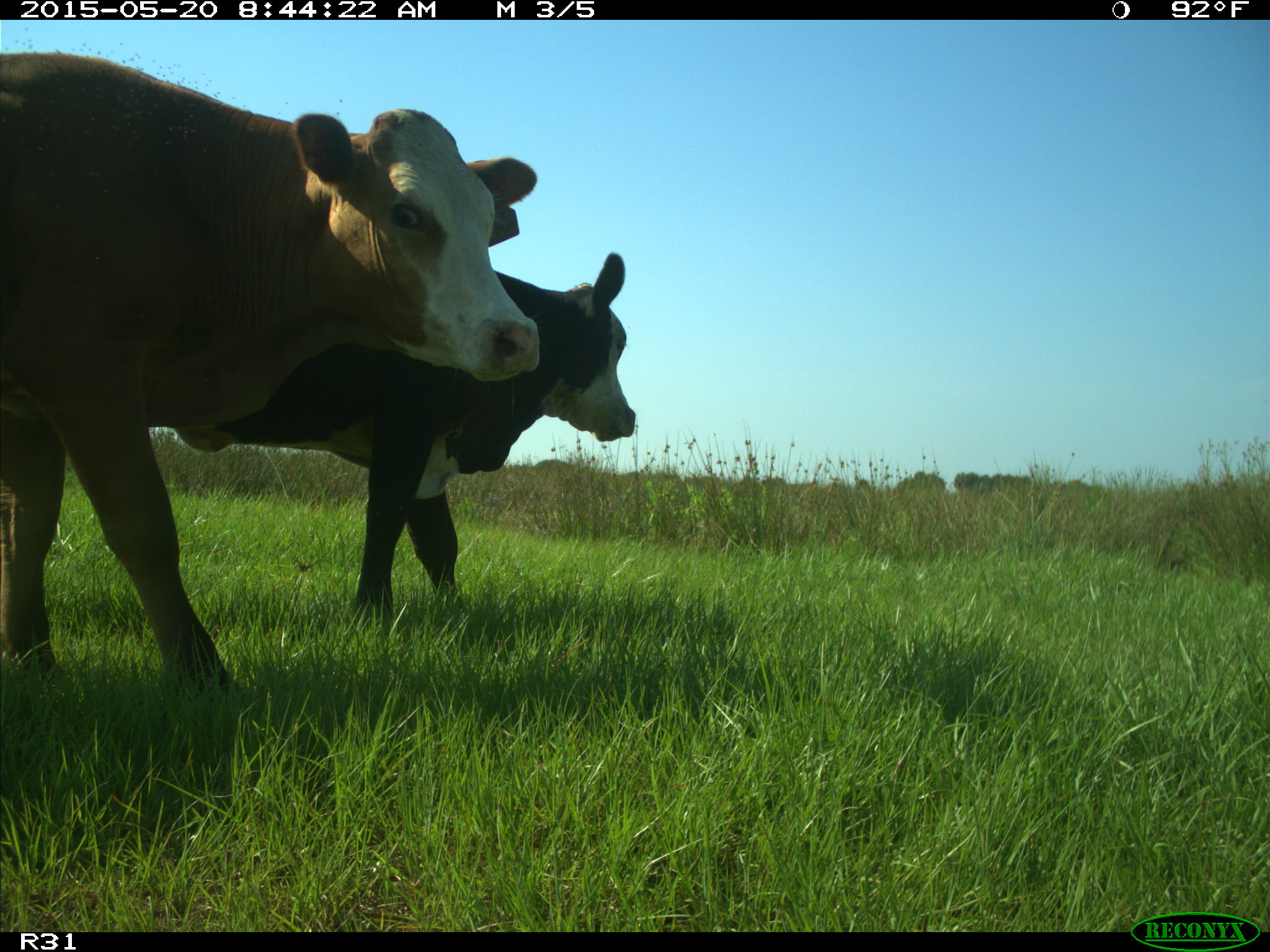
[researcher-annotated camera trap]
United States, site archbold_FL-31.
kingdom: Animalia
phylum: Chordata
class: Mammalia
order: Artiodactyla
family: Bovidae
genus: Bos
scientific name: Bos taurus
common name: domestic cow